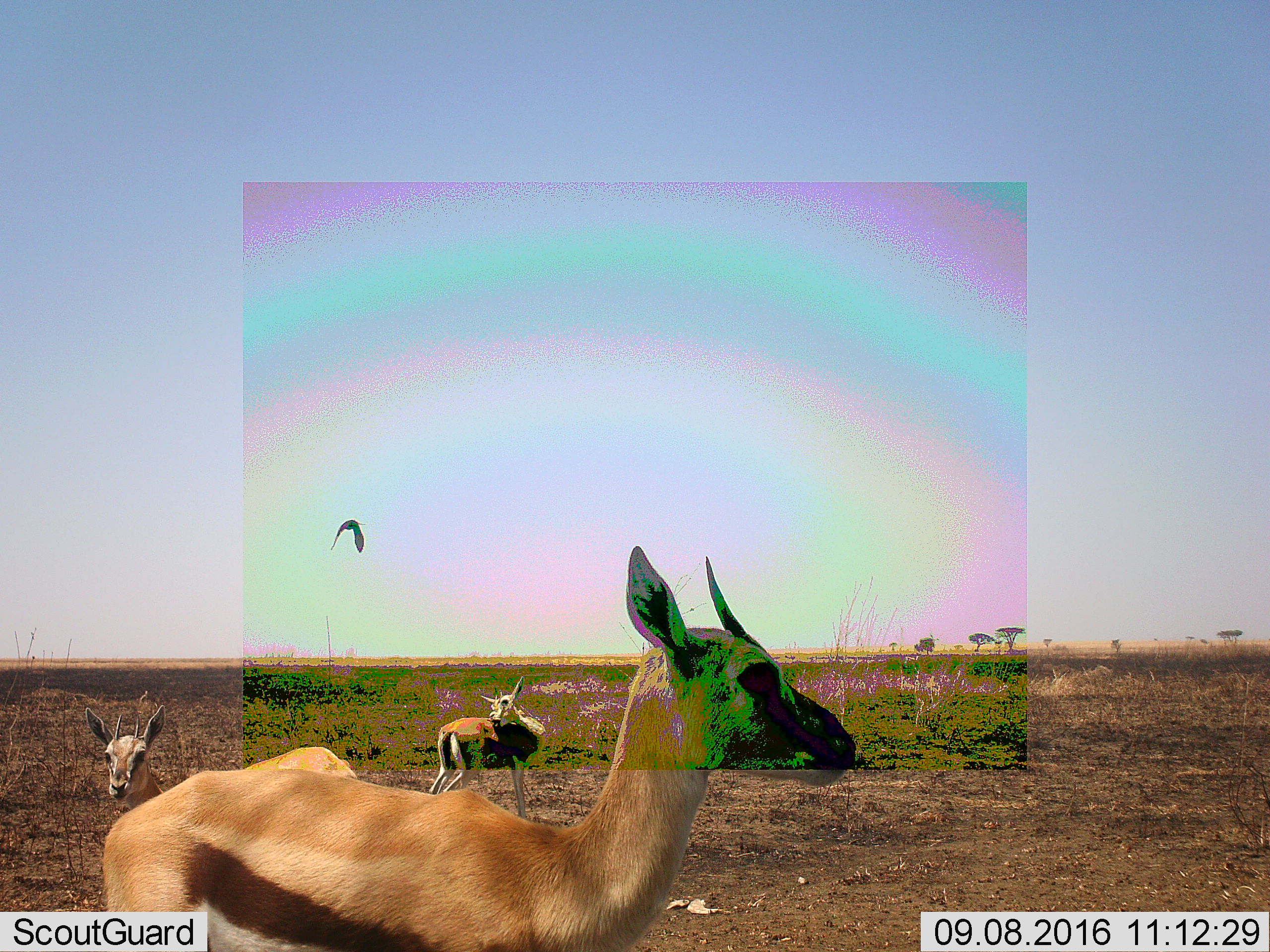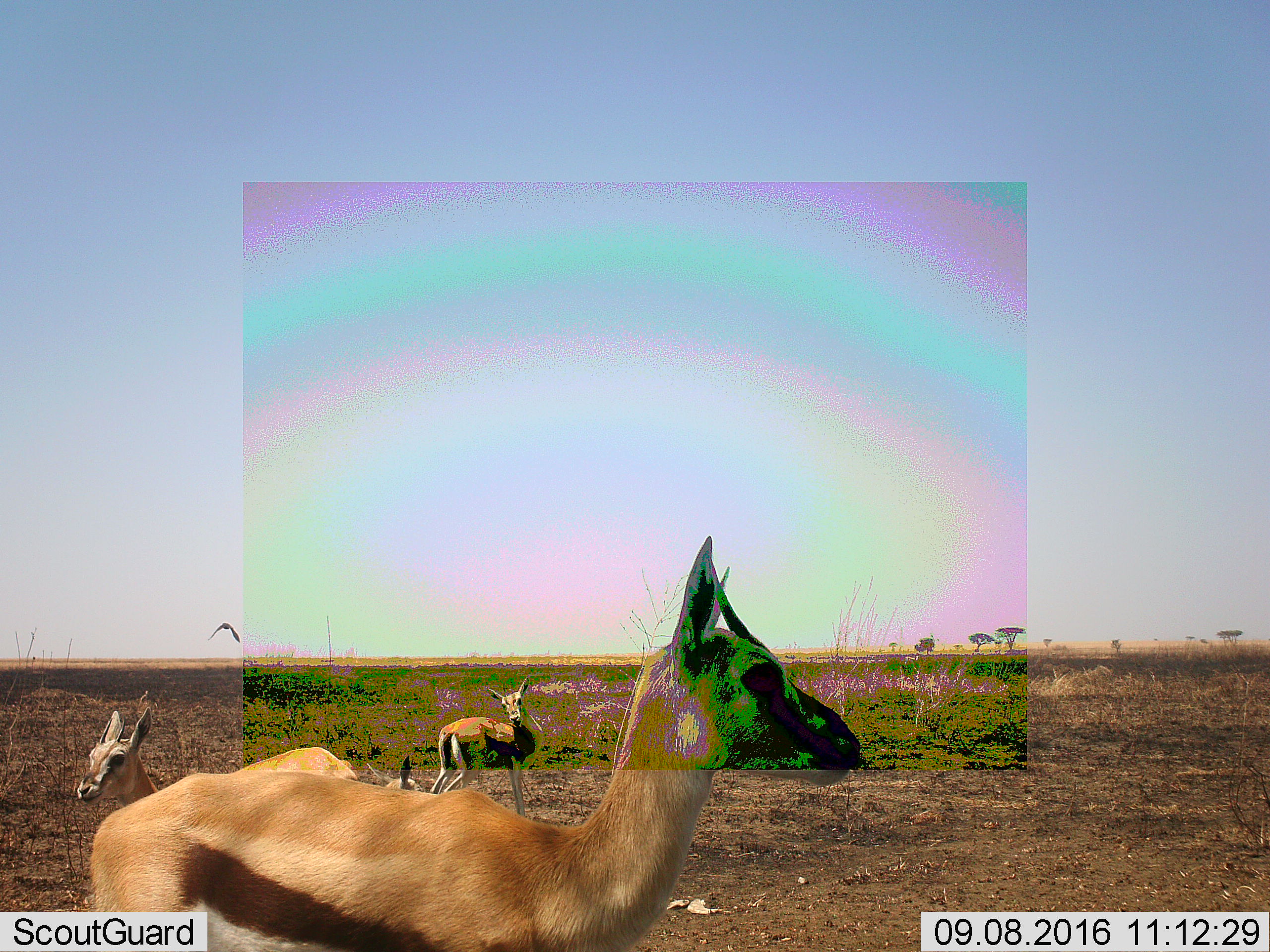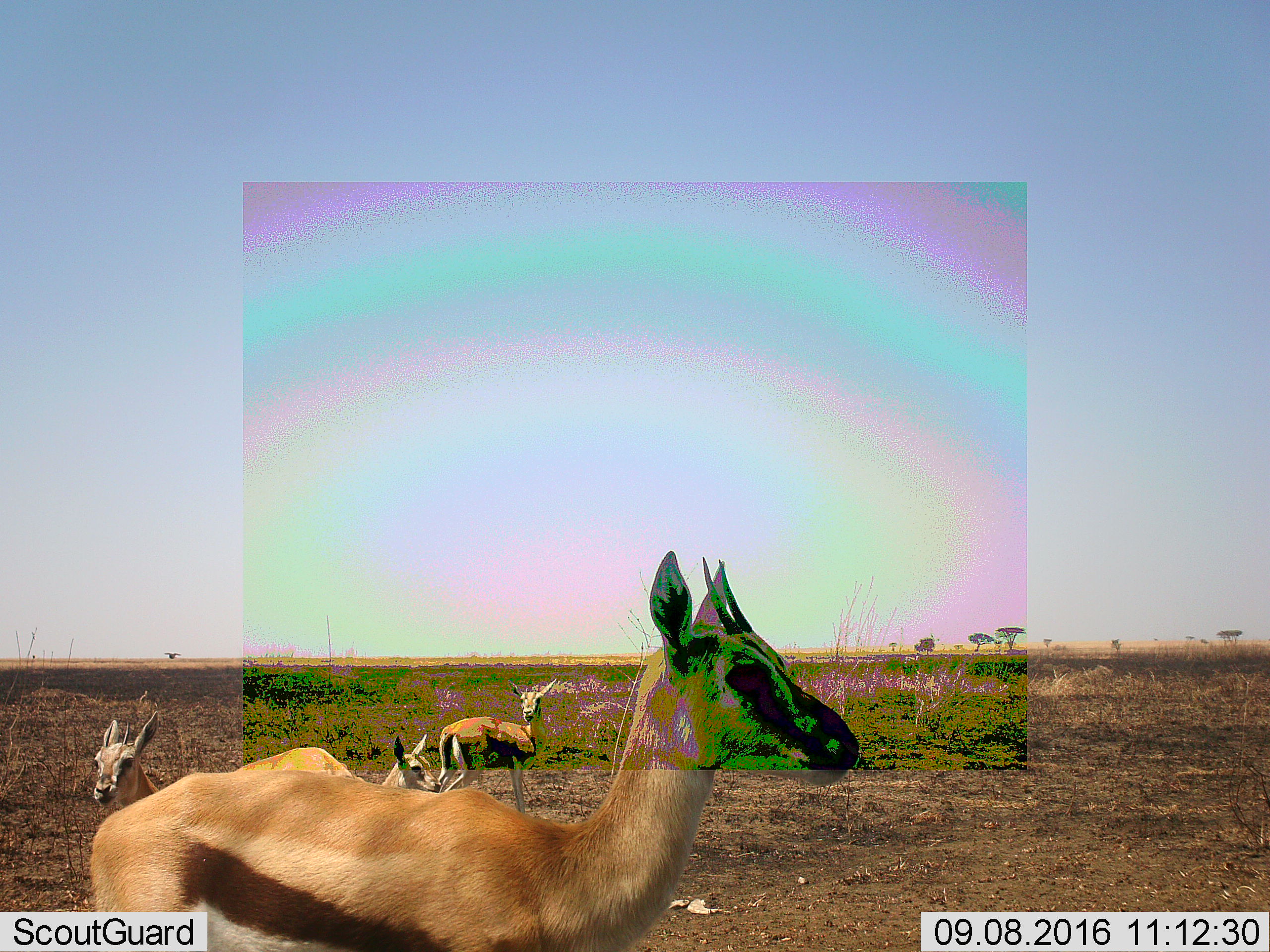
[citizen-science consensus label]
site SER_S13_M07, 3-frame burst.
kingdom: Animalia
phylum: Chordata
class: Mammalia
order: Artiodactyla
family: Bovidae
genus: Eudorcas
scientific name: Eudorcas thomsonii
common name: thomson's gazelle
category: gazellethomsons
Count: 4.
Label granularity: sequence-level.